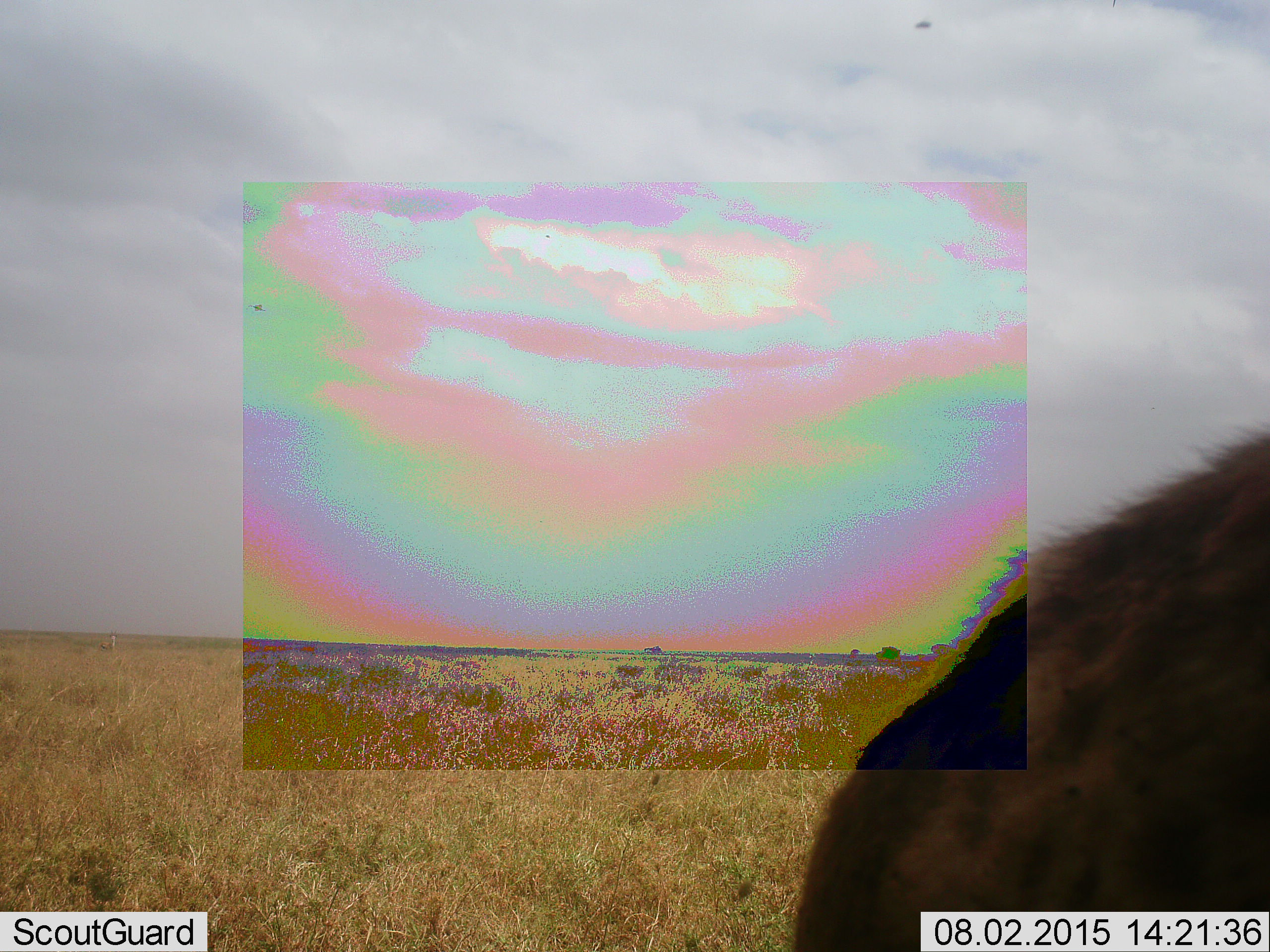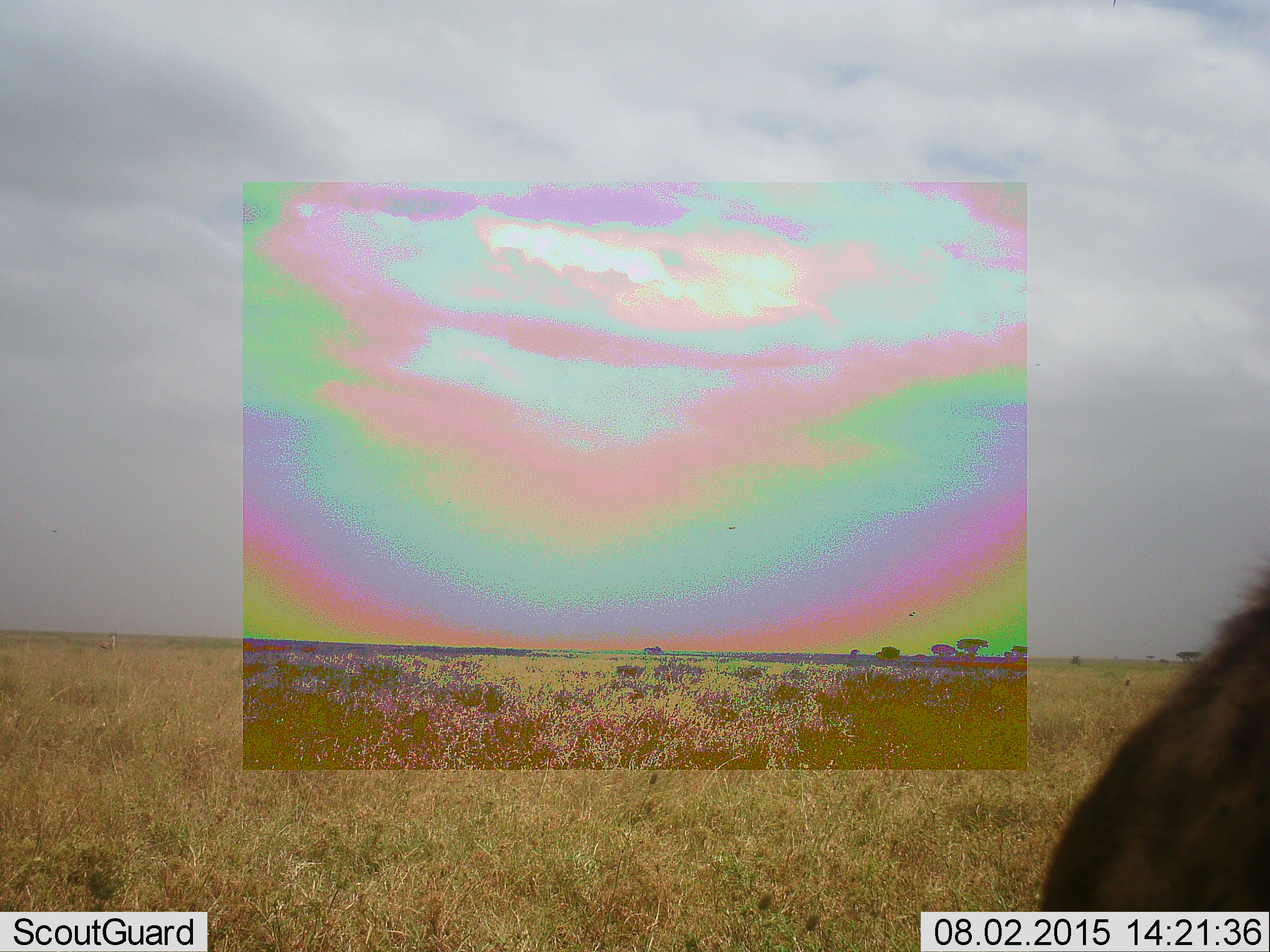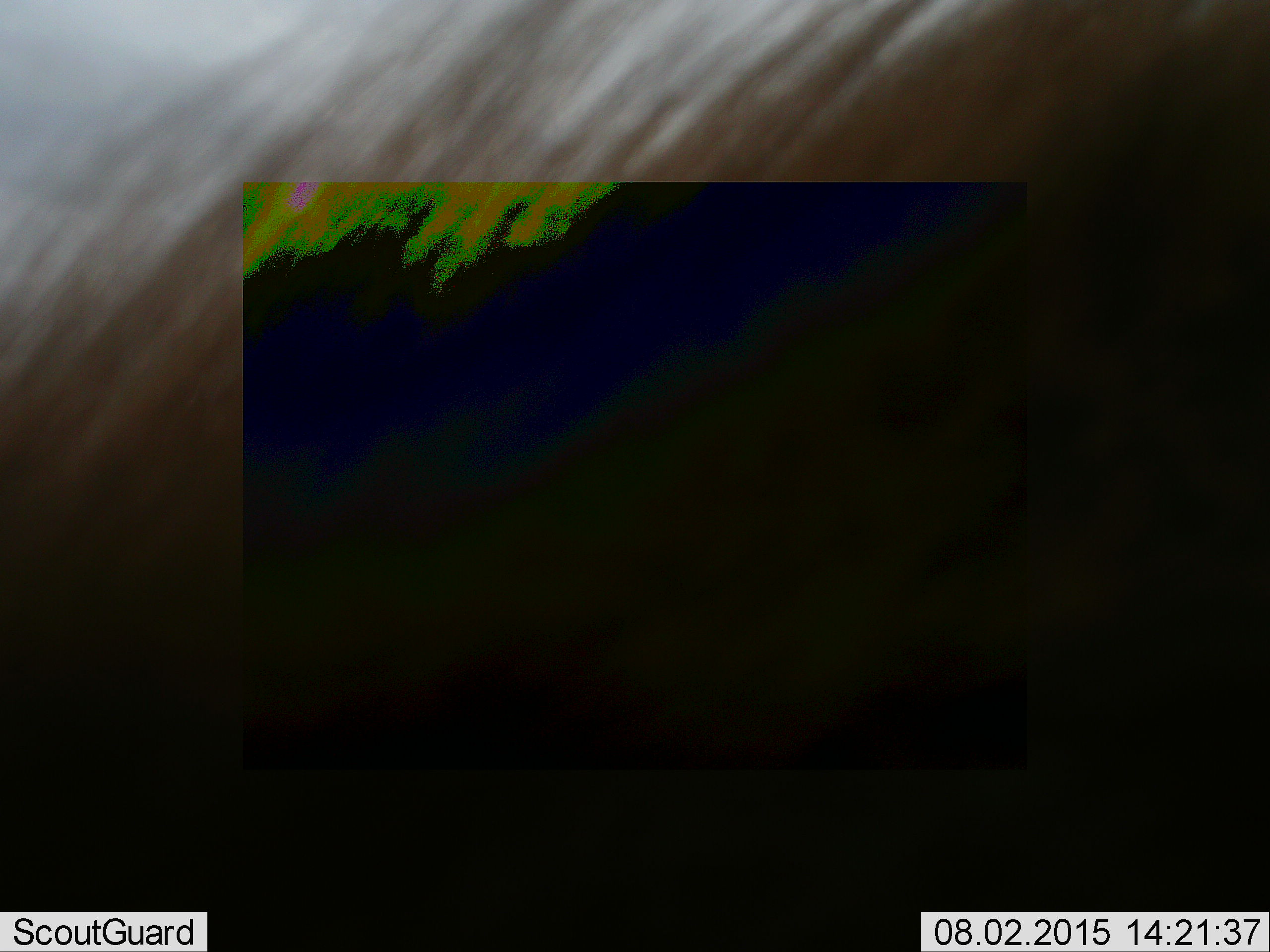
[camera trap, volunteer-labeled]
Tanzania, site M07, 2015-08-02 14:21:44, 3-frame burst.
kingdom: Animalia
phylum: Chordata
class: Mammalia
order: Carnivora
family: Hyaenidae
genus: Crocuta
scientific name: Crocuta crocuta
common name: spotted hyena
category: hyenaspotted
Hyenaspotted (spotted hyena) (Crocuta crocuta), count 1. Behavior (volunteer vote fractions): standing 0%, resting 0%, moving 100%, interacting 0%. Young present (vote fraction): 0%. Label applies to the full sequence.